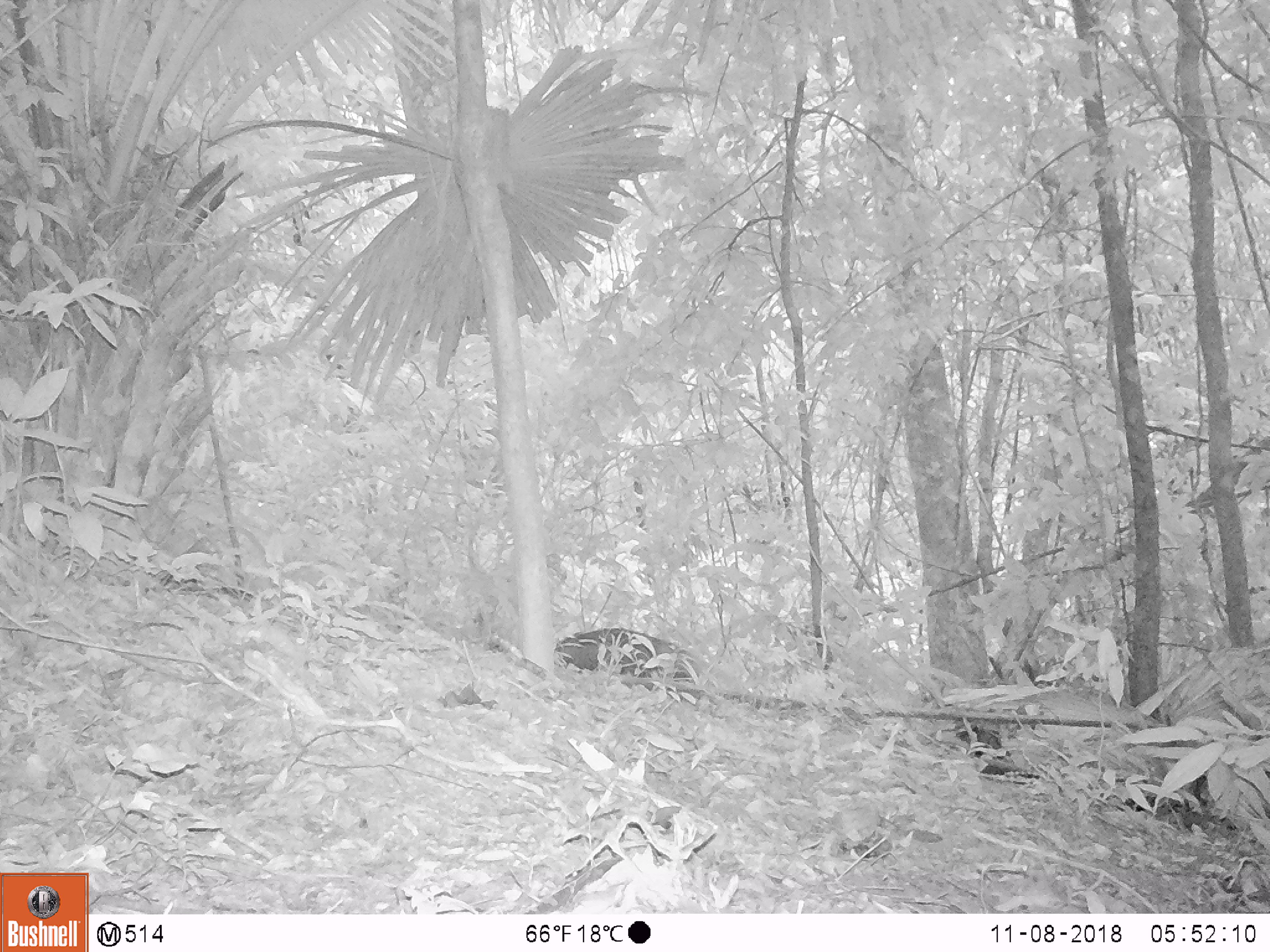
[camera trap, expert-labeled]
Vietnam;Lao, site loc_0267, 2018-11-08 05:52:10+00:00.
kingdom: Animalia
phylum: Chordata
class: Mammalia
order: Carnivora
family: Herpestidae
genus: Urva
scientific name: Urva urva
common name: crab-eating mongoose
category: crab eating mongoose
Crab eating mongoose (crab-eating mongoose) (Urva urva). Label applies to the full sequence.